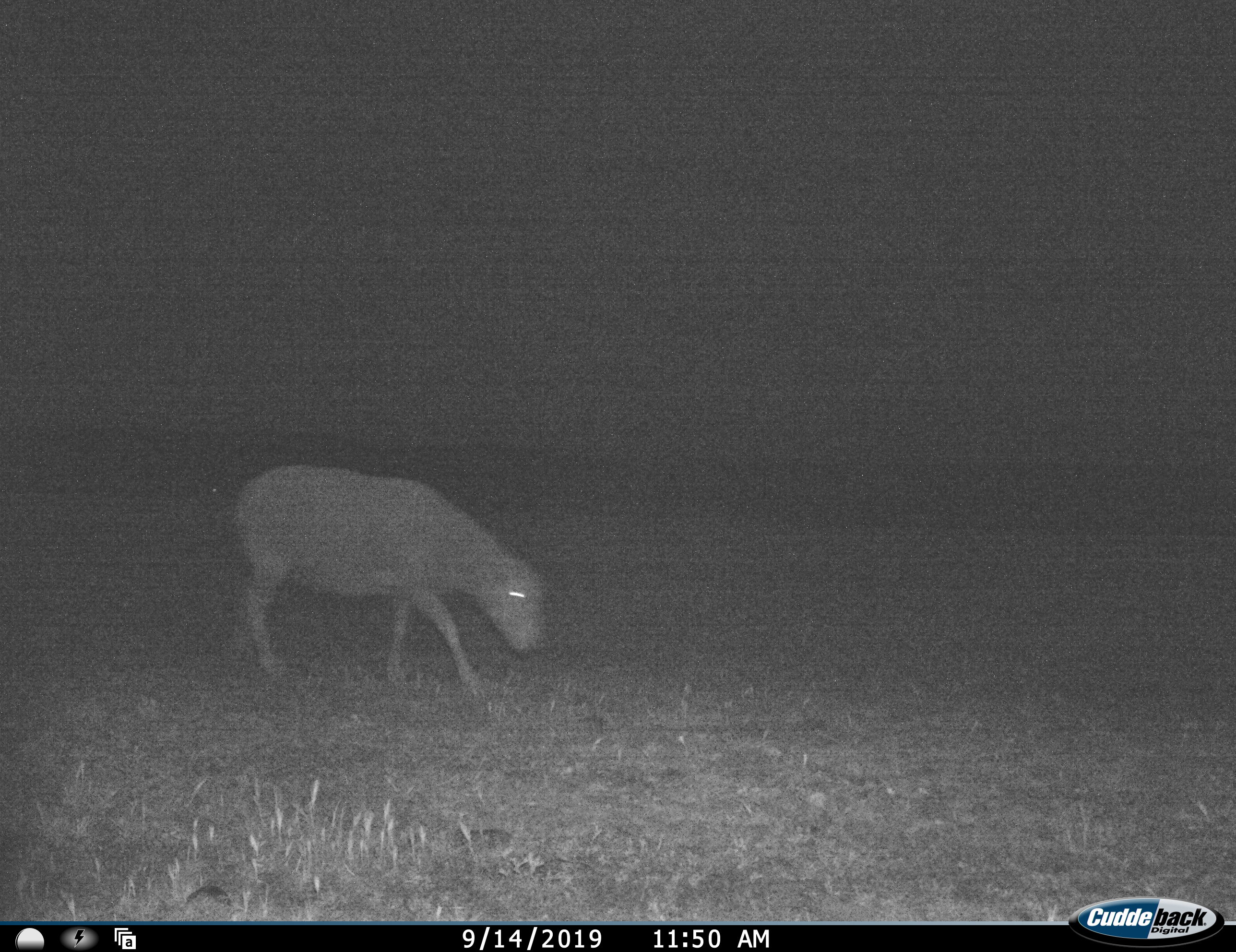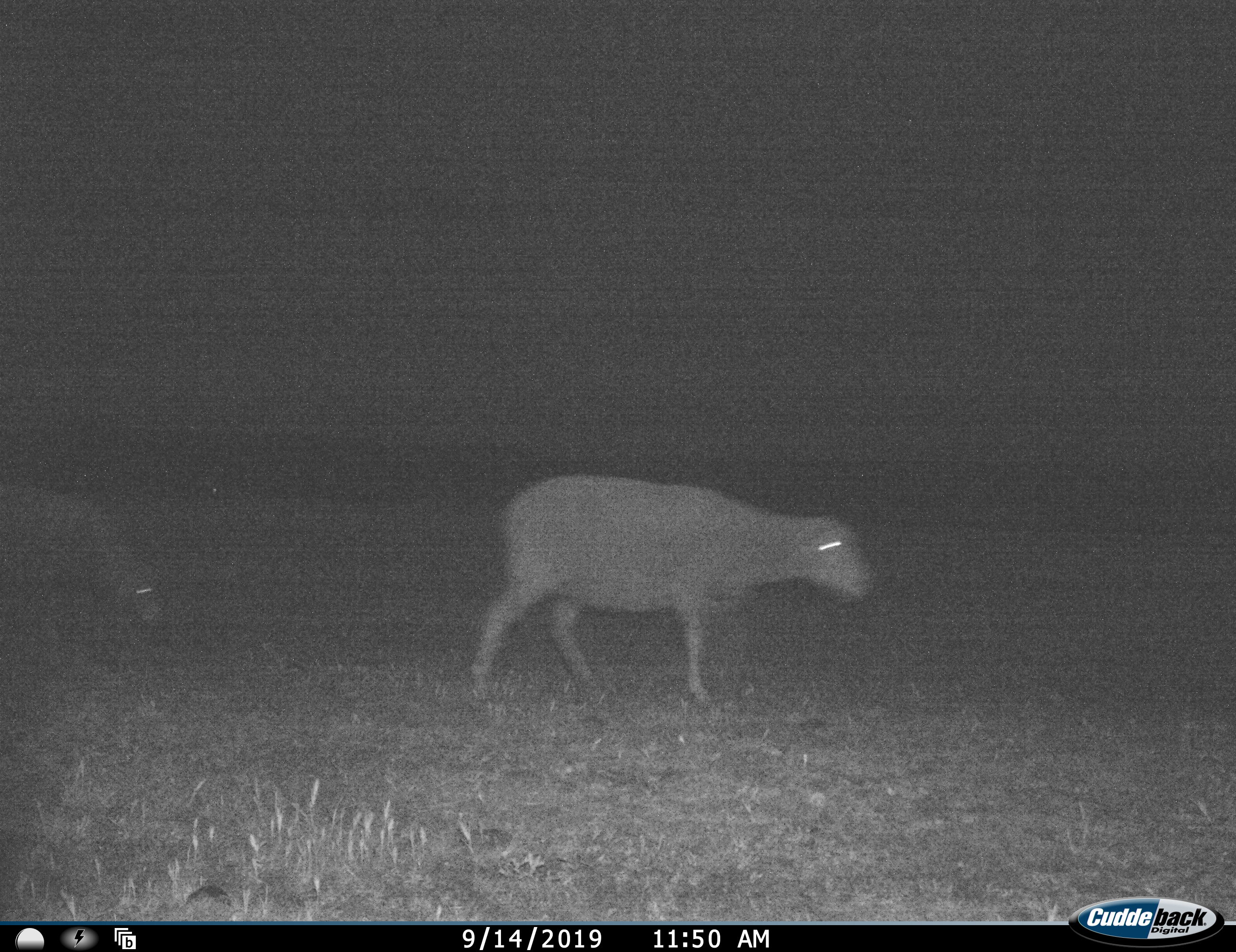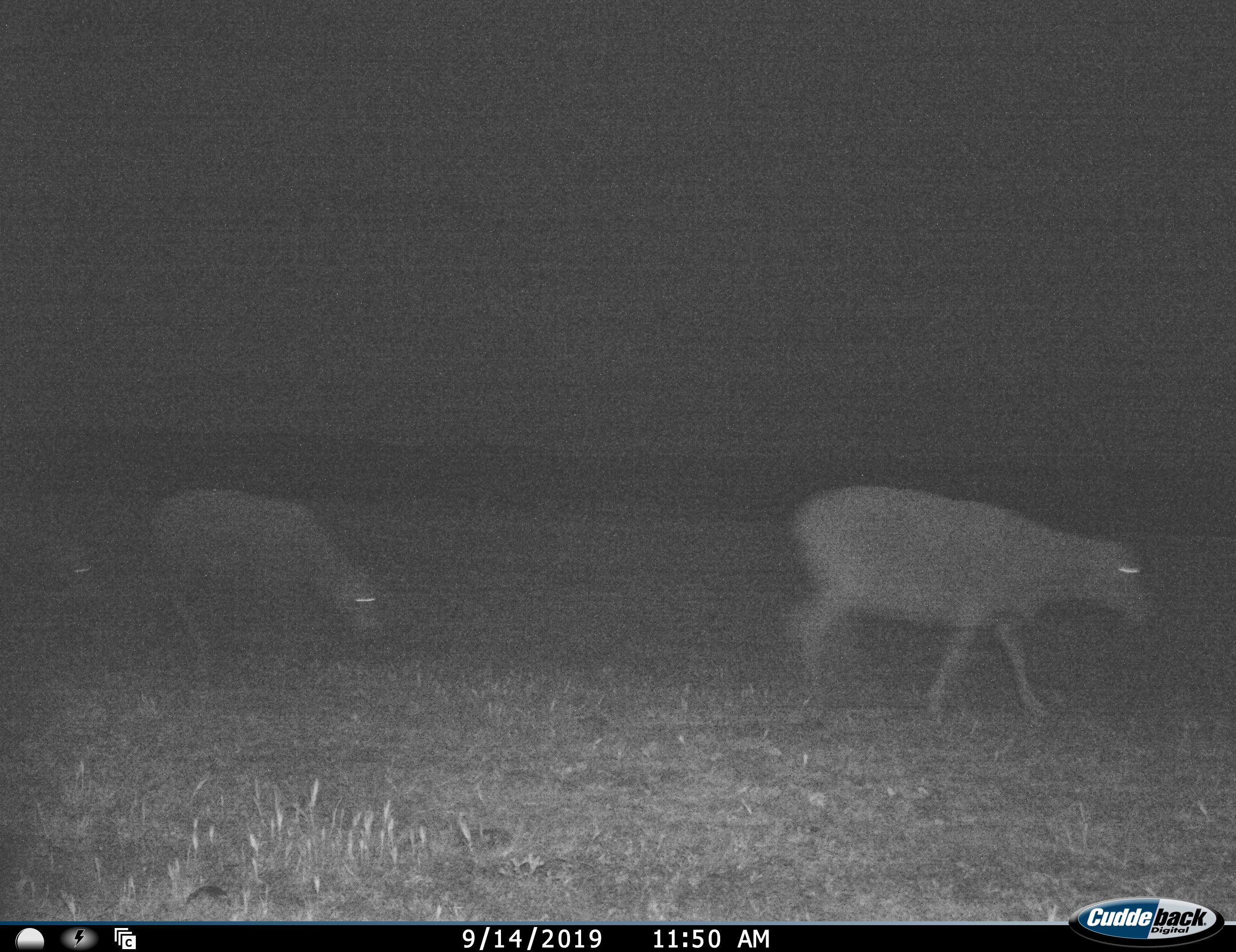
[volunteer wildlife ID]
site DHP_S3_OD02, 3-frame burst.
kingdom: Animalia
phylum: Chordata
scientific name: Vertebrata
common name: domestic animal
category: domesticanimal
Domesticanimal (domestic animal) (Vertebrata), count 3. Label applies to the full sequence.